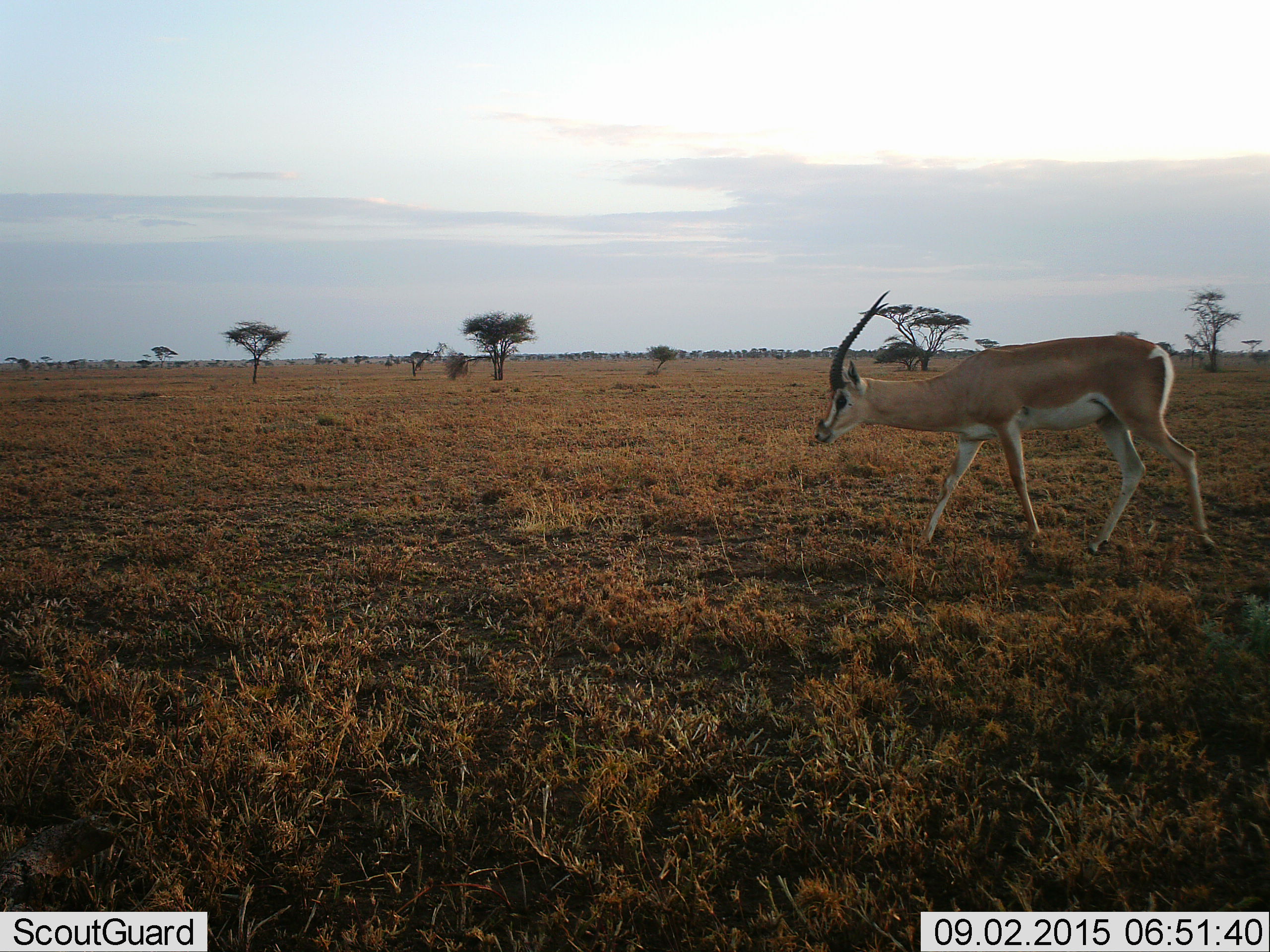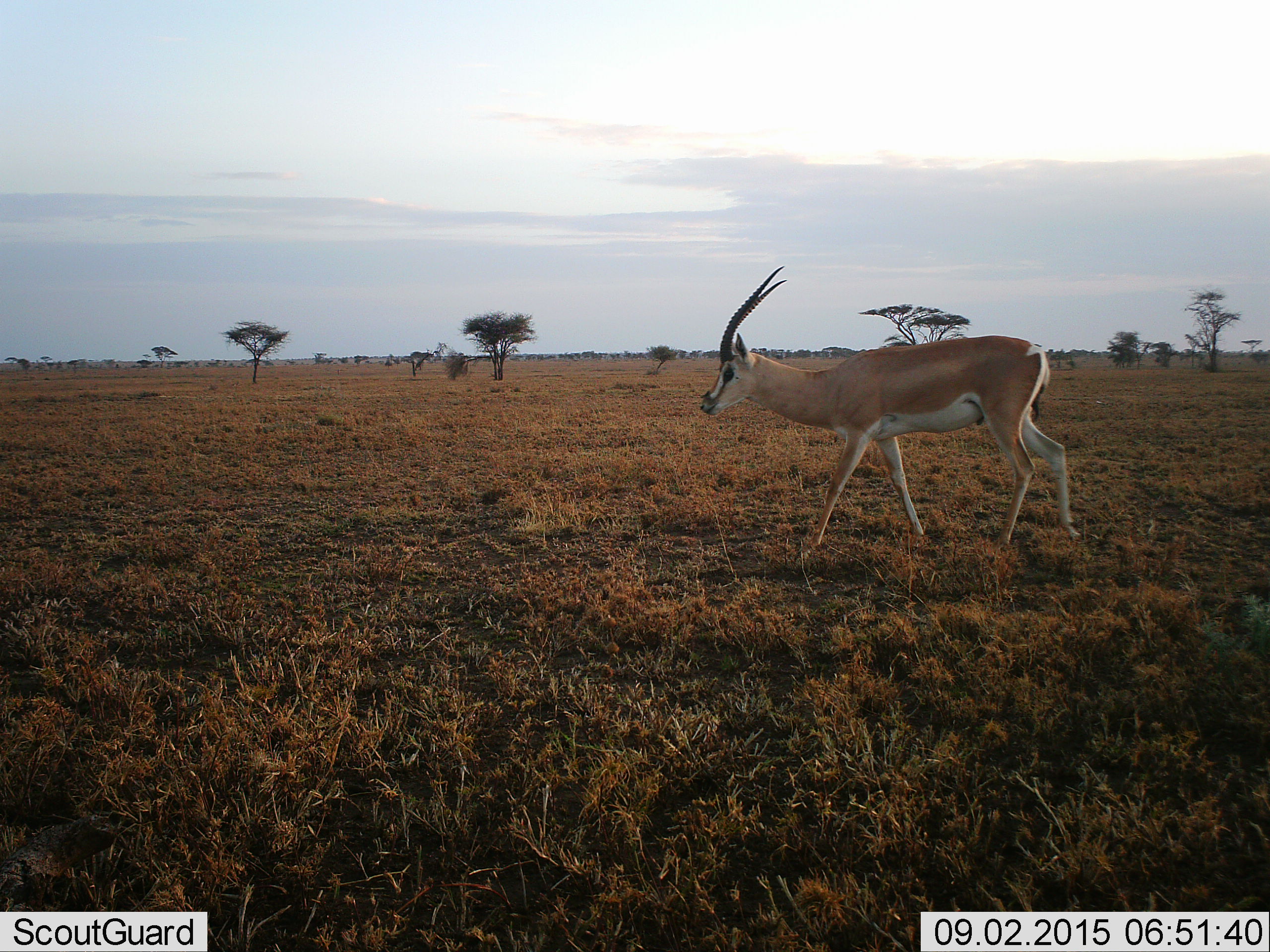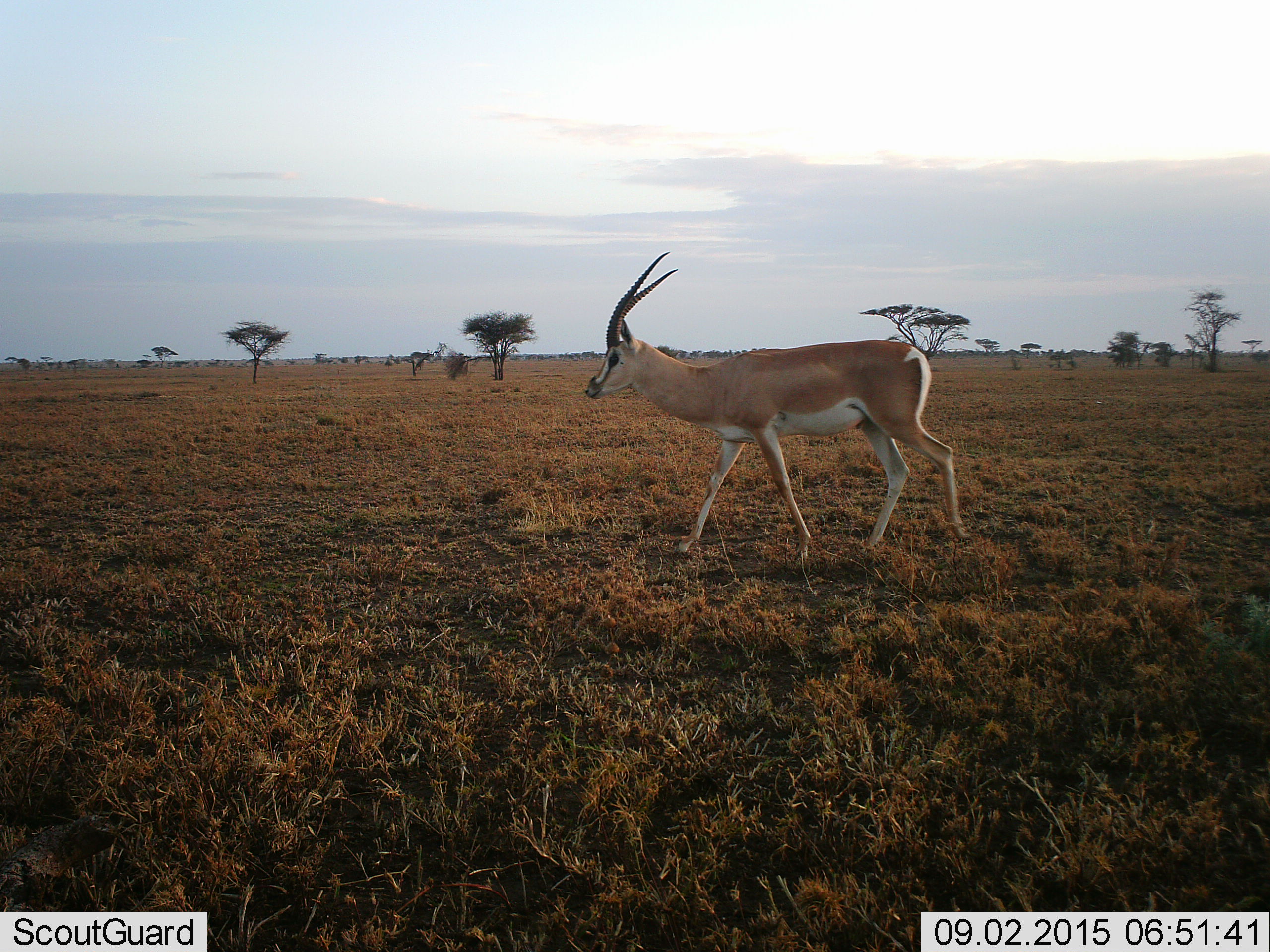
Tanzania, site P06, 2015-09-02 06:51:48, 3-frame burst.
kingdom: Animalia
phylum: Chordata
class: Mammalia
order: Artiodactyla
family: Bovidae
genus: Nanger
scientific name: Nanger granti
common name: grant's gazelle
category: gazellegrants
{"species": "gazellegrants (grant's gazelle) (Nanger granti)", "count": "1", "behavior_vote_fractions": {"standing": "0%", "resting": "0%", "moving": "100%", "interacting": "0%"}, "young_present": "0%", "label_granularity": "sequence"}